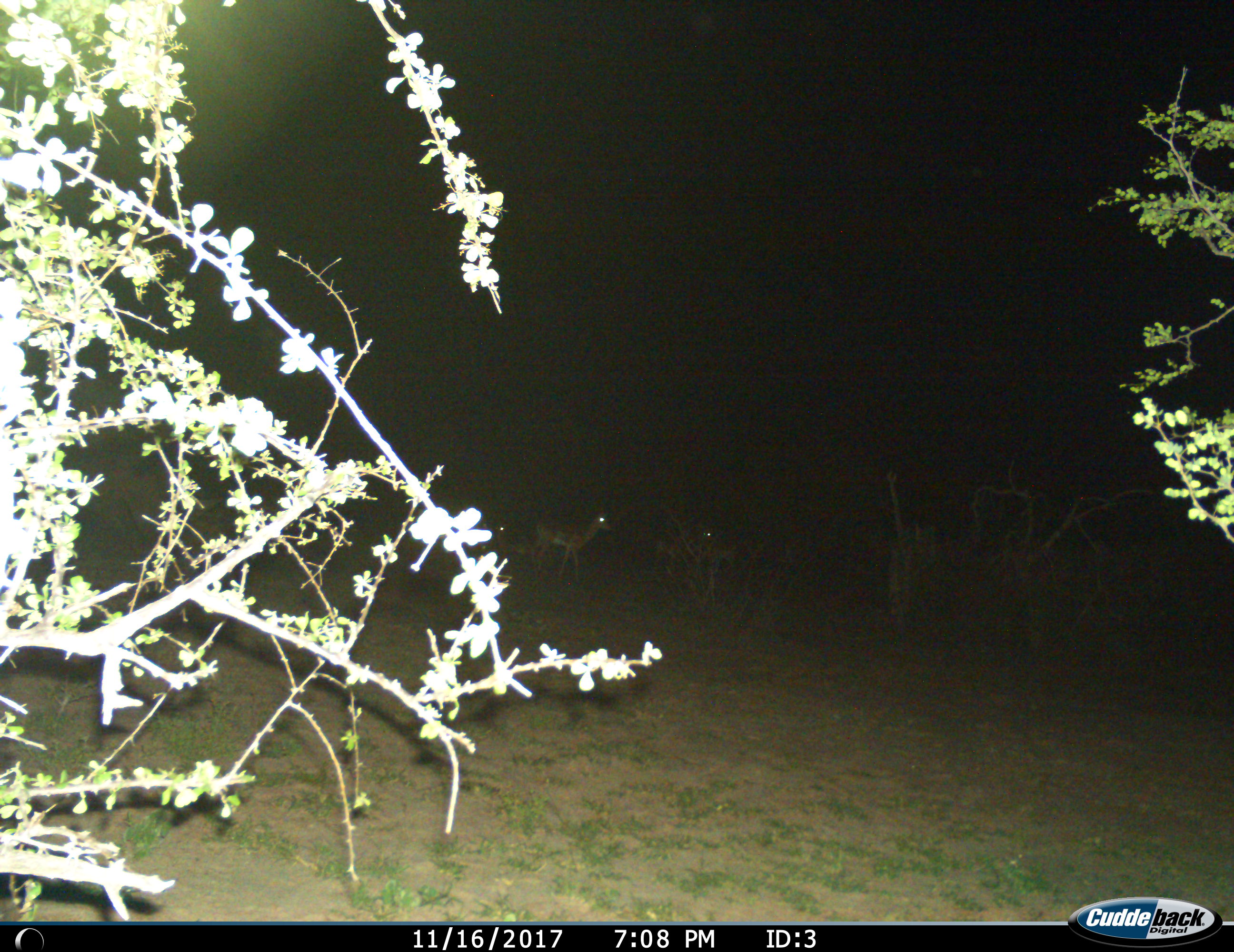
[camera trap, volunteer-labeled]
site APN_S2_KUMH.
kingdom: Animalia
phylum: Chordata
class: Mammalia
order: Artiodactyla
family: Bovidae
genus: Aepyceros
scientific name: Aepyceros melampus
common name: impala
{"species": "impala (Aepyceros melampus)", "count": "4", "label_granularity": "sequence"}